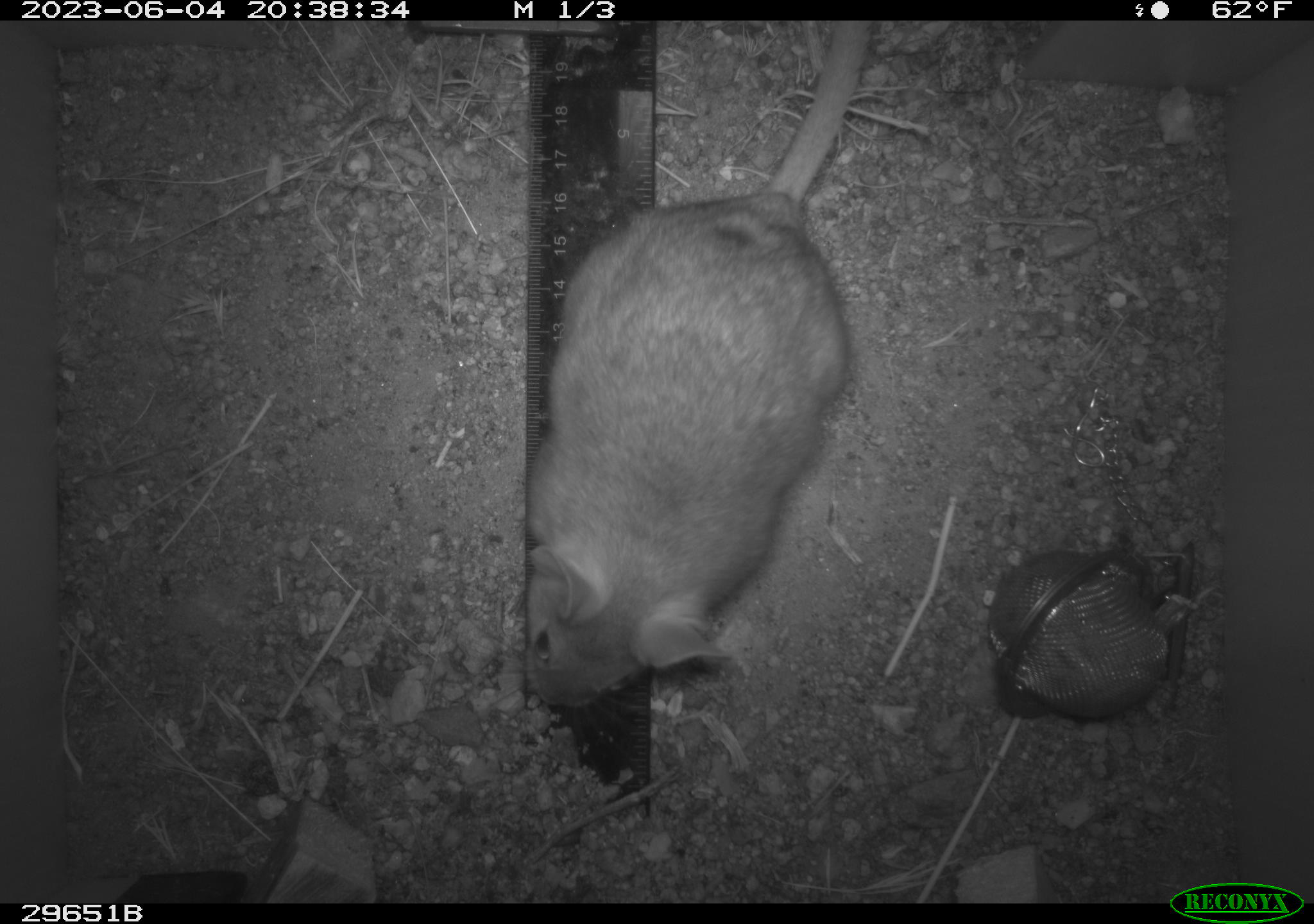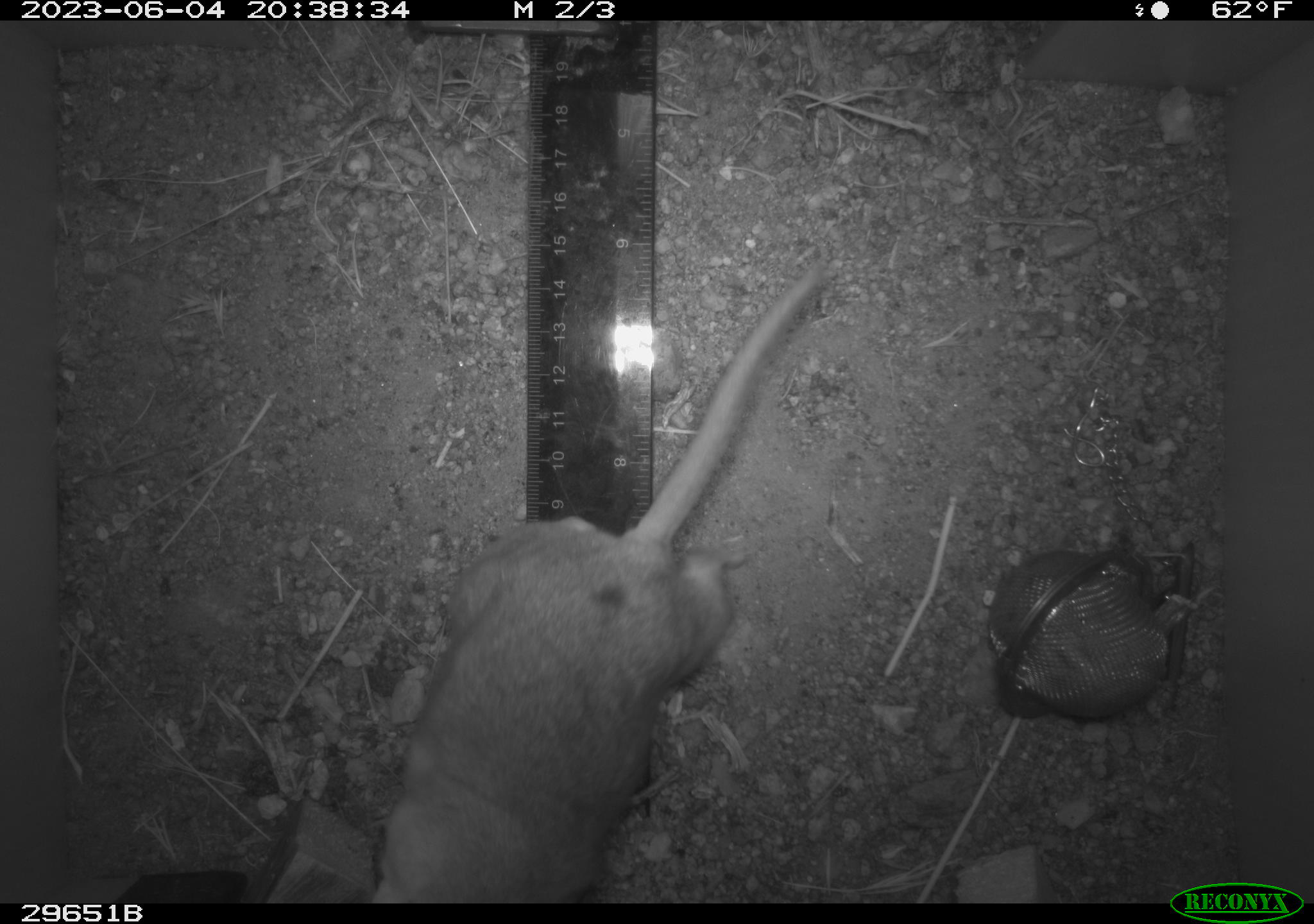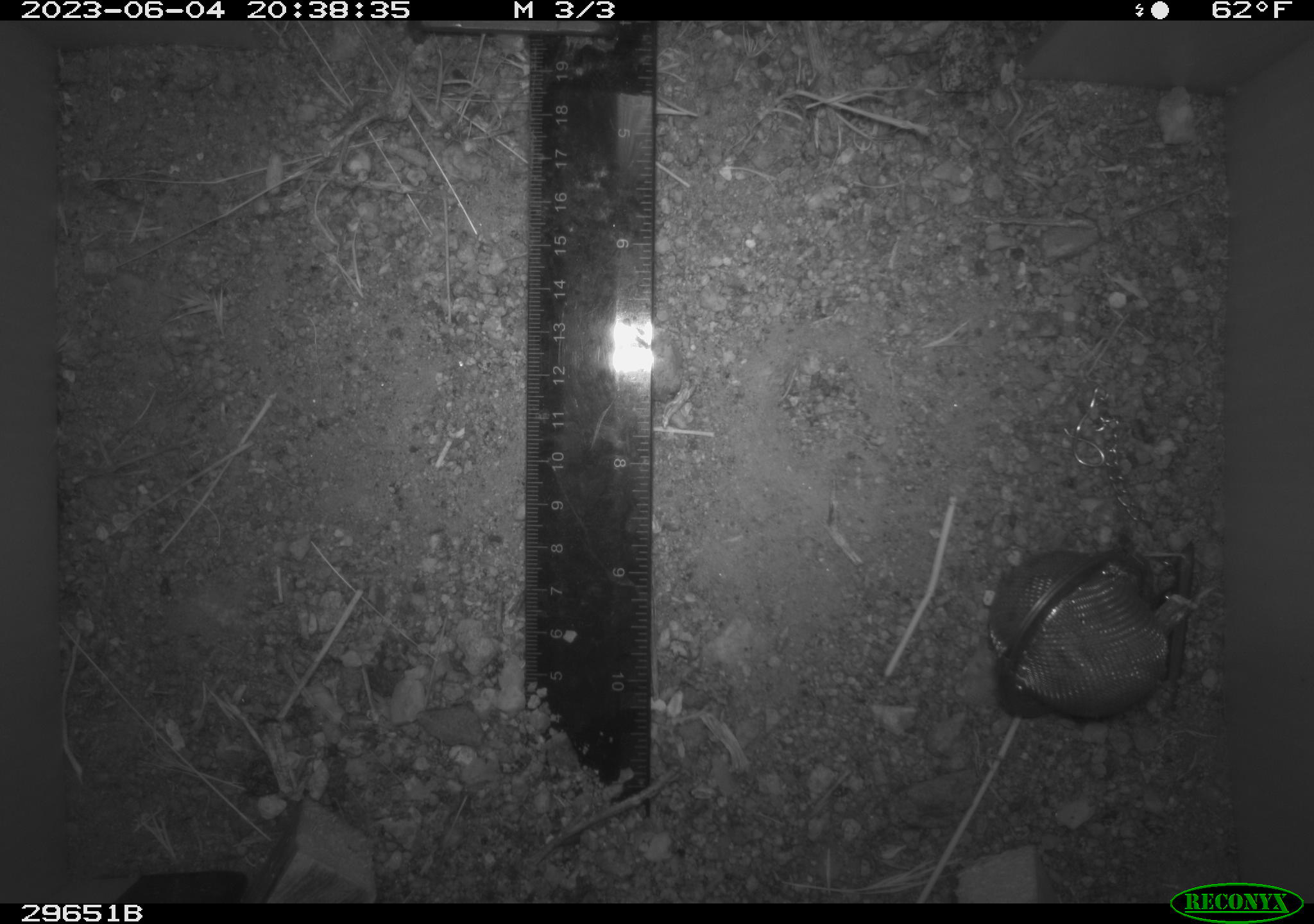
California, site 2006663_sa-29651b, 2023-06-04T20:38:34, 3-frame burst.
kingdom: Animalia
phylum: Chordata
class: Mammalia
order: Rodentia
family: Cricetidae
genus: Neotoma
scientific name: Neotoma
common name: pack rat or woodrat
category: neotoma species